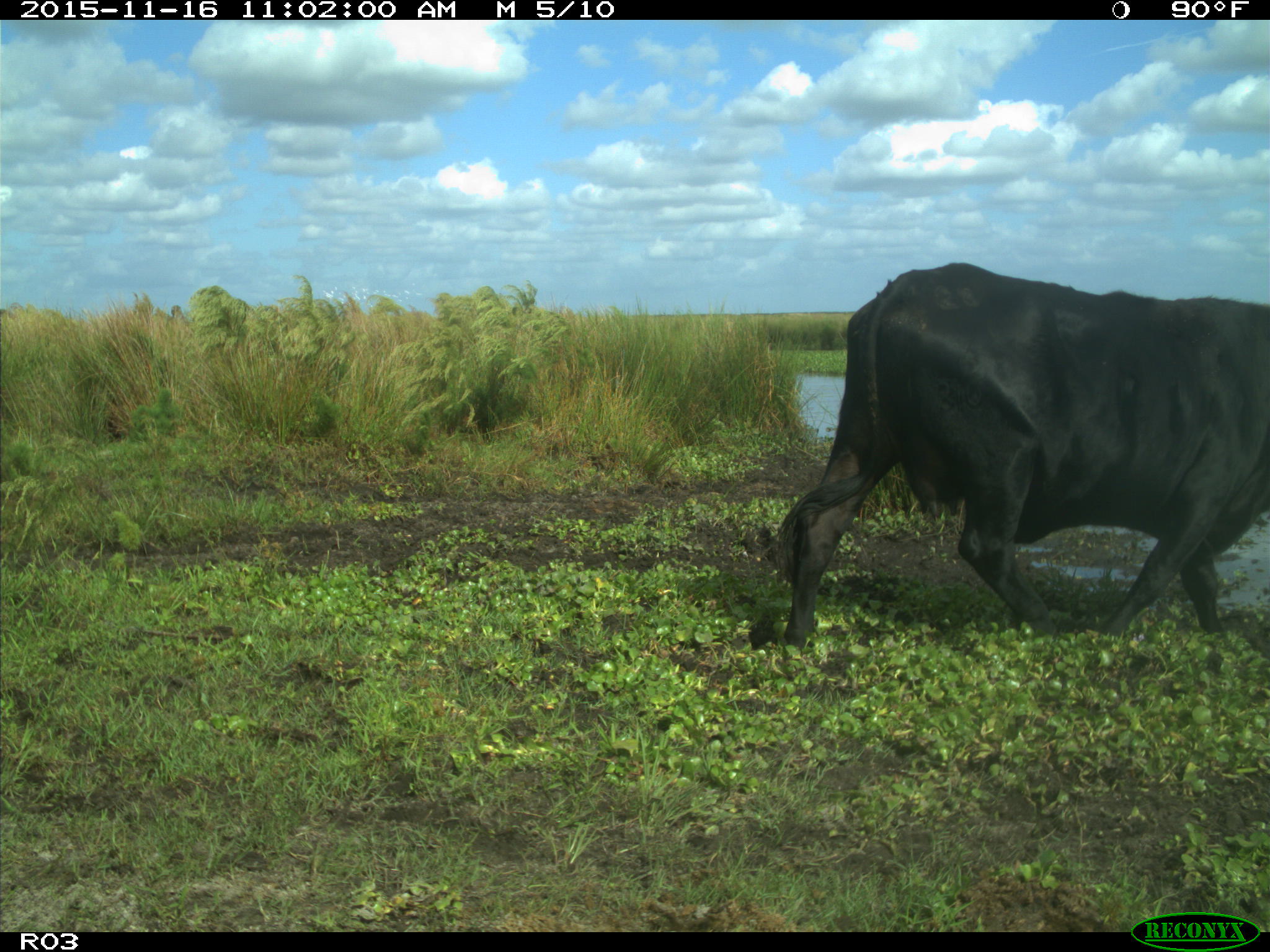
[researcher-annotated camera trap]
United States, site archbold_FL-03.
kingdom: Animalia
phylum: Chordata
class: Mammalia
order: Artiodactyla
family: Bovidae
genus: Bos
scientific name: Bos taurus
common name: domestic cow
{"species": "Bos taurus (domestic cow)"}